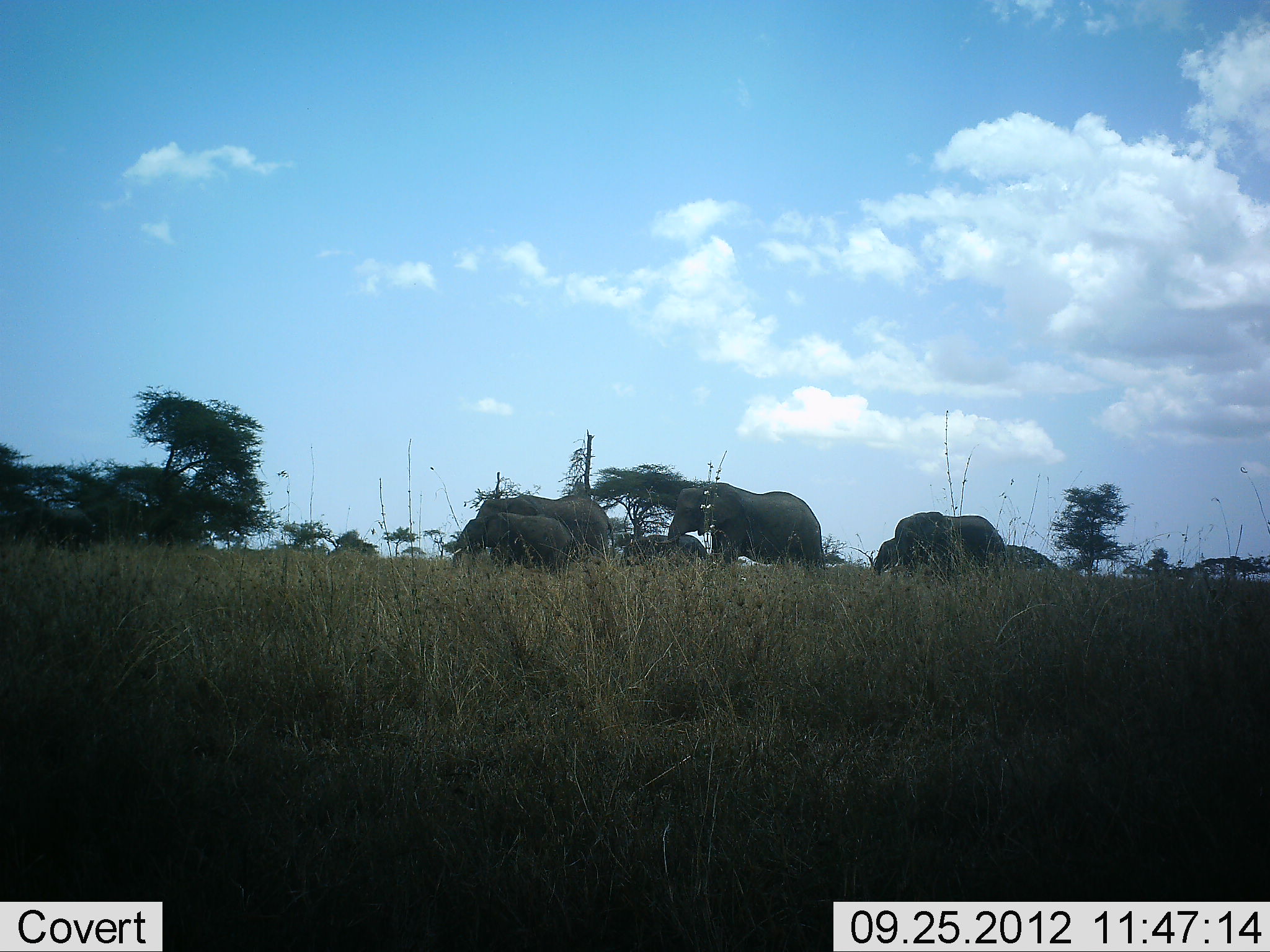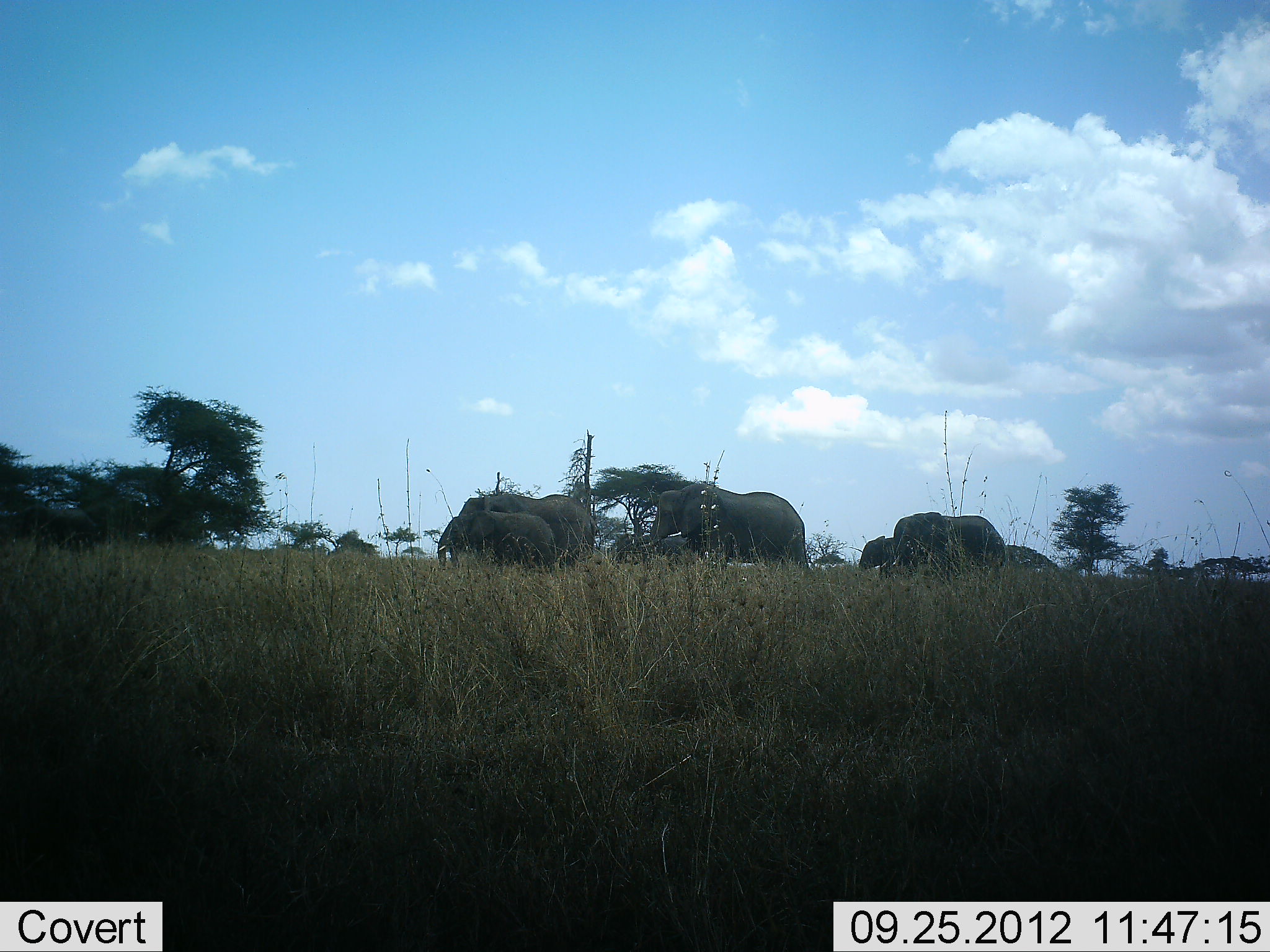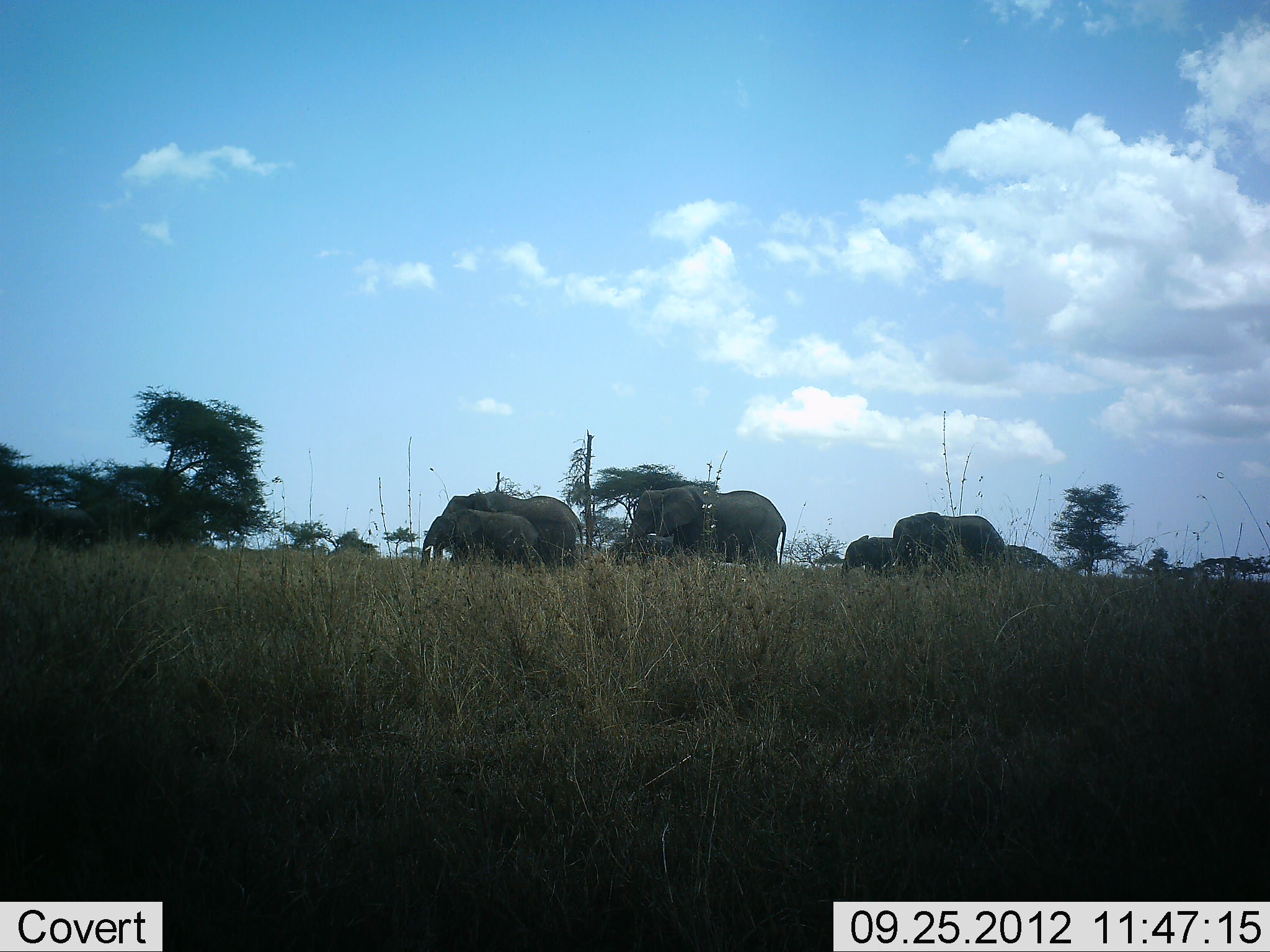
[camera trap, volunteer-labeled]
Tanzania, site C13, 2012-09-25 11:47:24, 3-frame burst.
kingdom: Animalia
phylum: Chordata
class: Mammalia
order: Proboscidea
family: Elephantidae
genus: Loxodonta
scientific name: Loxodonta africana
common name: african bush elephant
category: elephant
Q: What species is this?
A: Elephant (african bush elephant) (Loxodonta africana).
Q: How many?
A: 6.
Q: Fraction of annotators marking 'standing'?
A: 20%.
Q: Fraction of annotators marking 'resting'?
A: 0%.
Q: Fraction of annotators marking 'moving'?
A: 90%.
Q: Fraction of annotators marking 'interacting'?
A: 0%.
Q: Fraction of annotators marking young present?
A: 50%.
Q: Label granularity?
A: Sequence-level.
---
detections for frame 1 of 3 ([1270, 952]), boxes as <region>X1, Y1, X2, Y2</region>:
animal: <region>654, 482, 824, 569</region>; <region>476, 493, 616, 566</region>; <region>895, 512, 1010, 579</region>; <region>452, 513, 571, 572</region>; <region>11, 500, 92, 556</region>; <region>621, 534, 708, 566</region>; <region>875, 538, 897, 576</region>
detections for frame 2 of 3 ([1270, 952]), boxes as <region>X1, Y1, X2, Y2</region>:
animal: <region>636, 482, 809, 570</region>; <region>459, 494, 596, 568</region>; <region>881, 512, 1005, 586</region>; <region>437, 511, 560, 571</region>; <region>18, 505, 99, 554</region>; <region>635, 534, 690, 569</region>; <region>856, 536, 895, 573</region>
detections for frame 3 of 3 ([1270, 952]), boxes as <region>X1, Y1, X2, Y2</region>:
animal: <region>629, 486, 786, 572</region>; <region>440, 493, 585, 572</region>; <region>882, 510, 1006, 578</region>; <region>420, 509, 542, 570</region>; <region>16, 505, 96, 551</region>; <region>609, 531, 676, 570</region>; <region>840, 535, 893, 580</region>